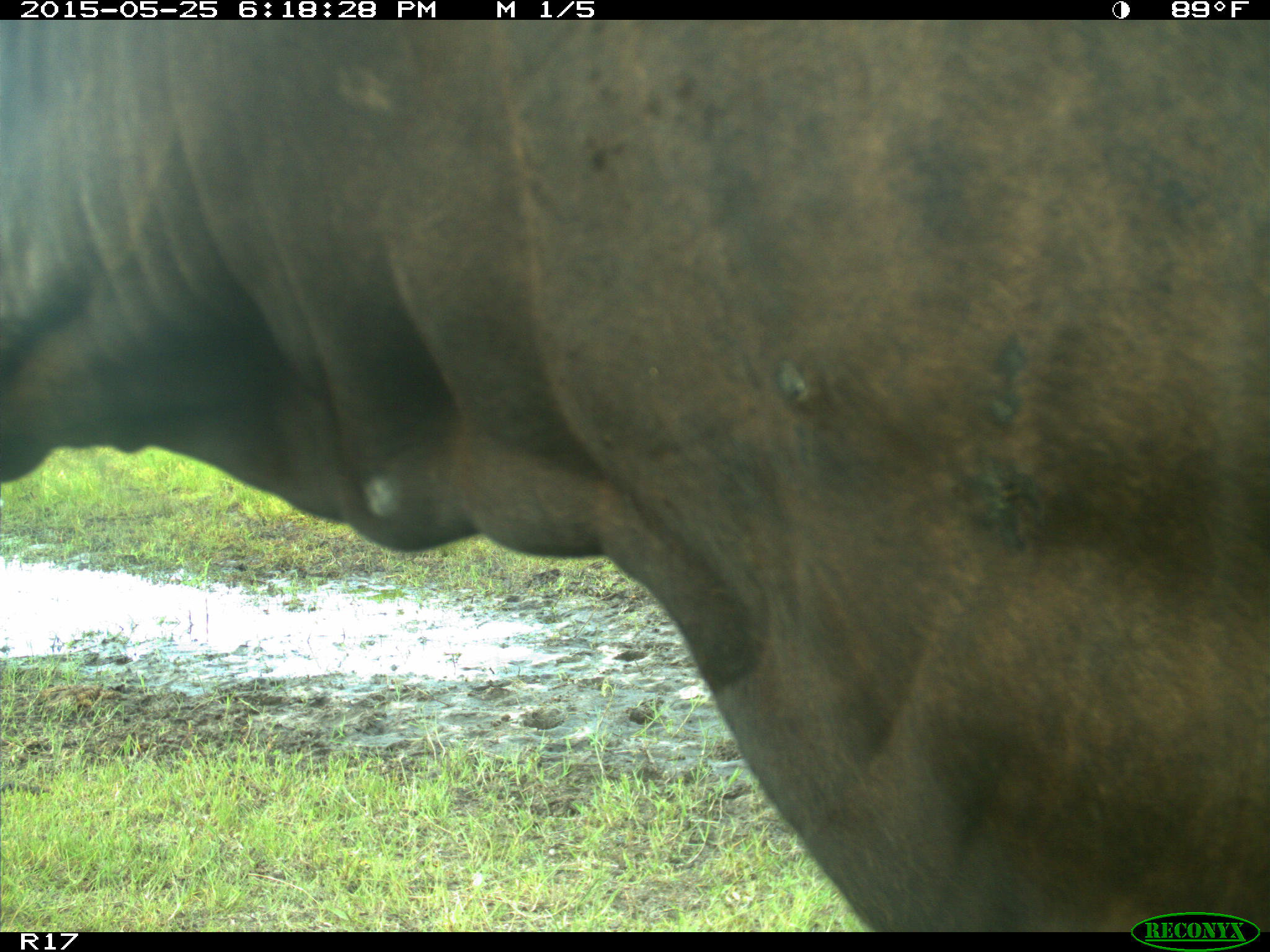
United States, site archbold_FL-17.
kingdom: Animalia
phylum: Chordata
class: Mammalia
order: Artiodactyla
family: Bovidae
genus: Bos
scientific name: Bos taurus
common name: domestic cow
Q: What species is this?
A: Bos taurus (domestic cow).